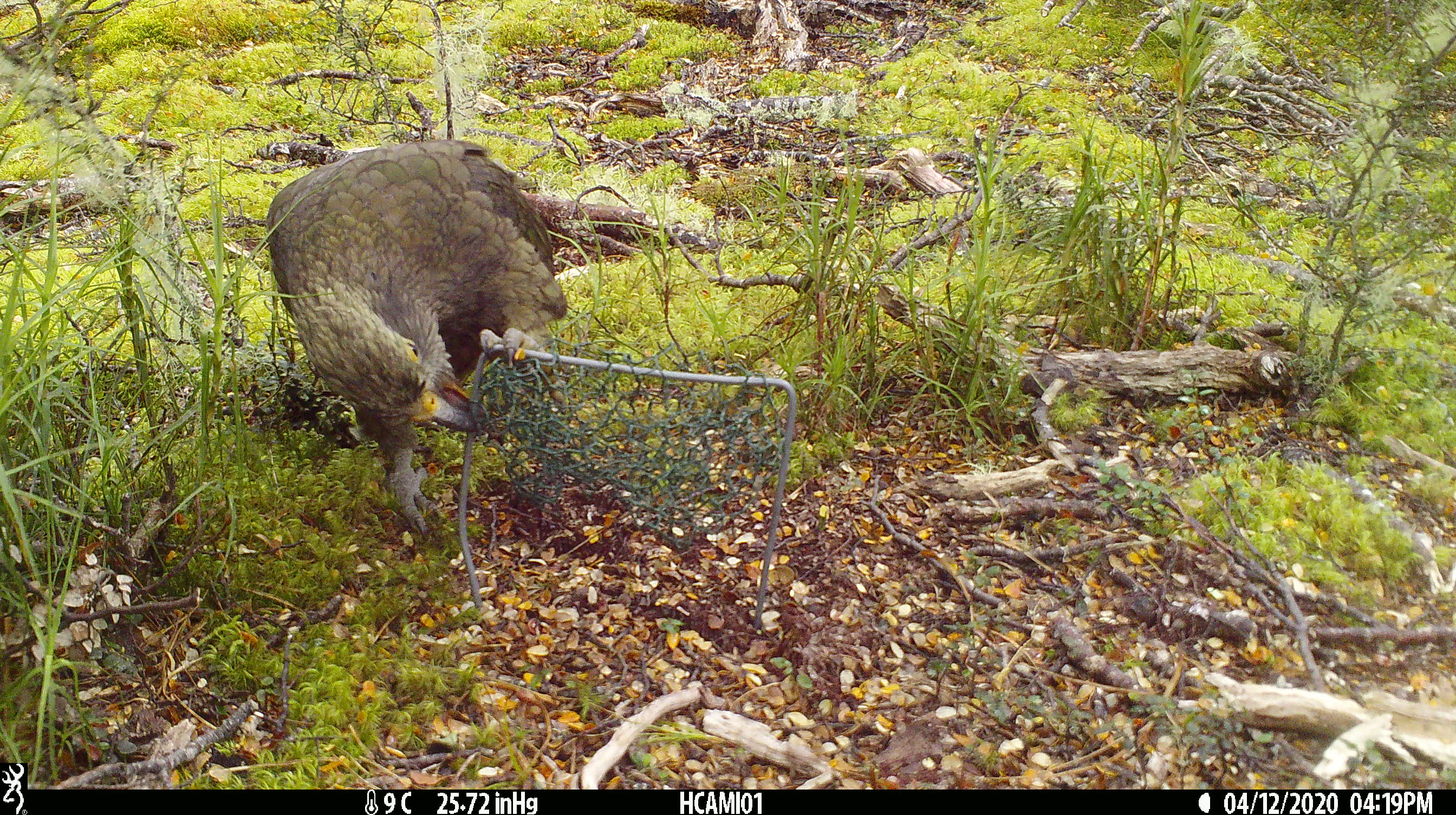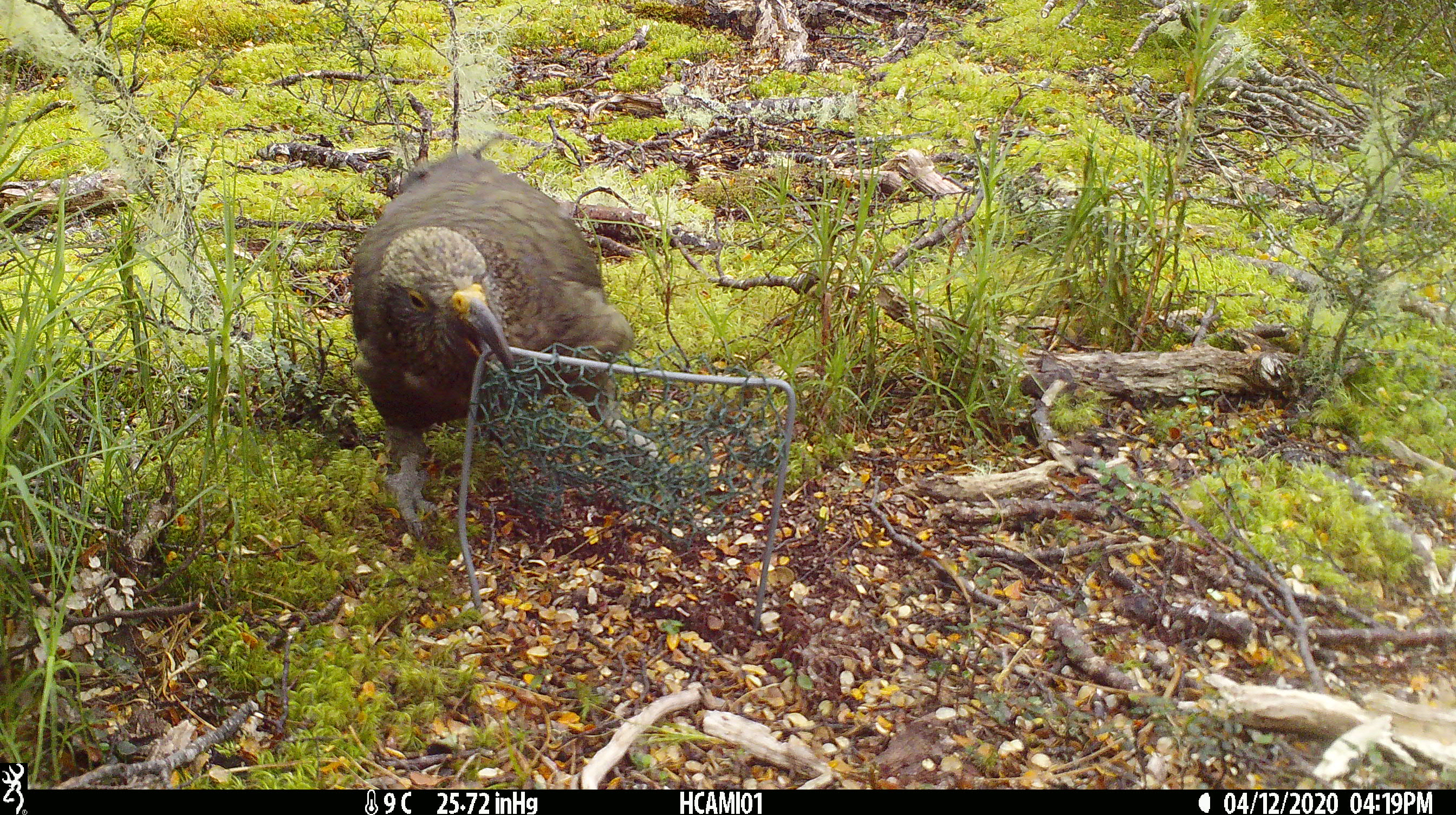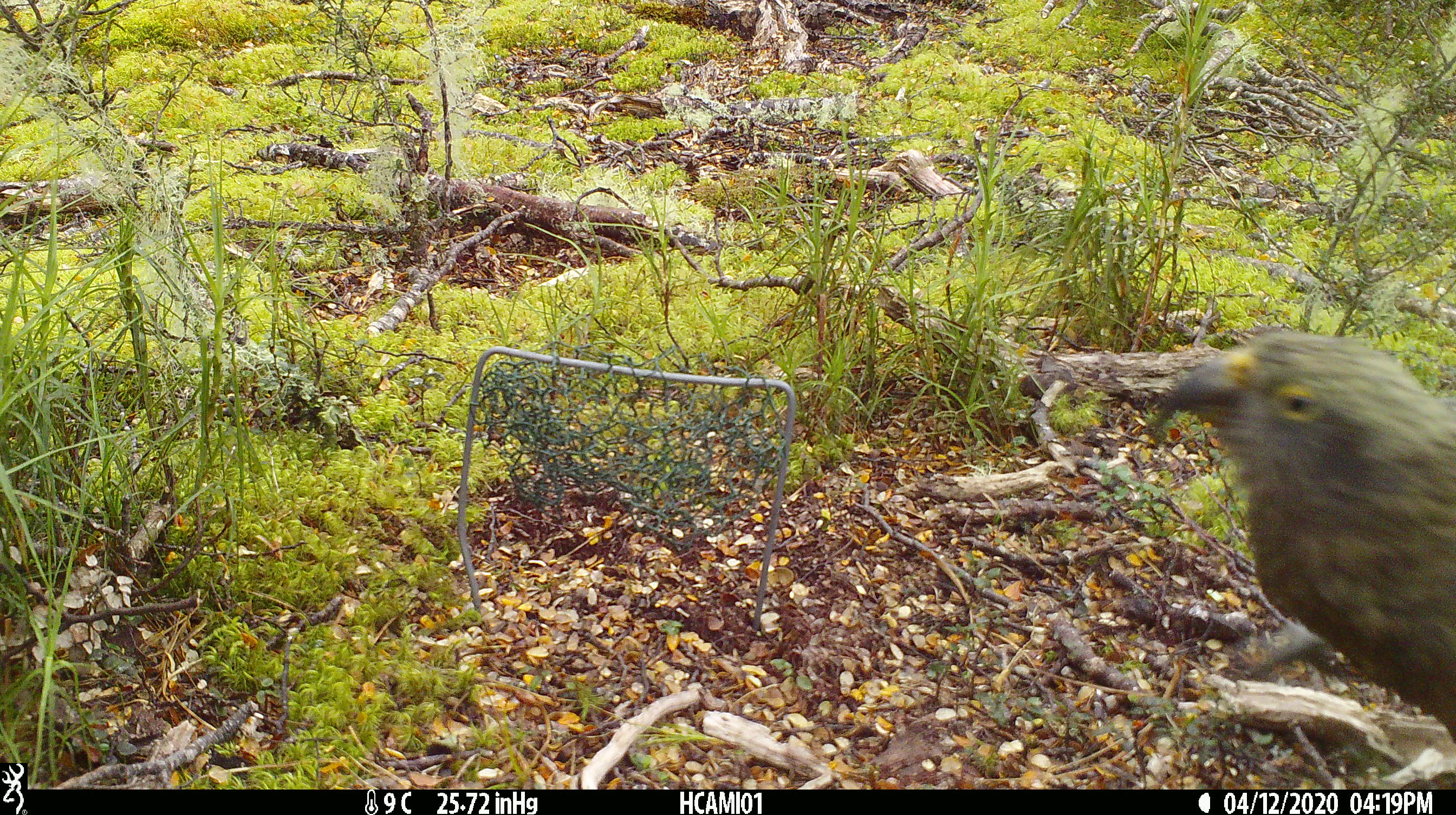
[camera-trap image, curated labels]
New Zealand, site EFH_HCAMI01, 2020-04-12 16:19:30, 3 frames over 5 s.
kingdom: Animalia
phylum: Chordata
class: Aves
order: Psittaciformes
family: Strigopidae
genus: Nestor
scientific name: Nestor notabilis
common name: kea